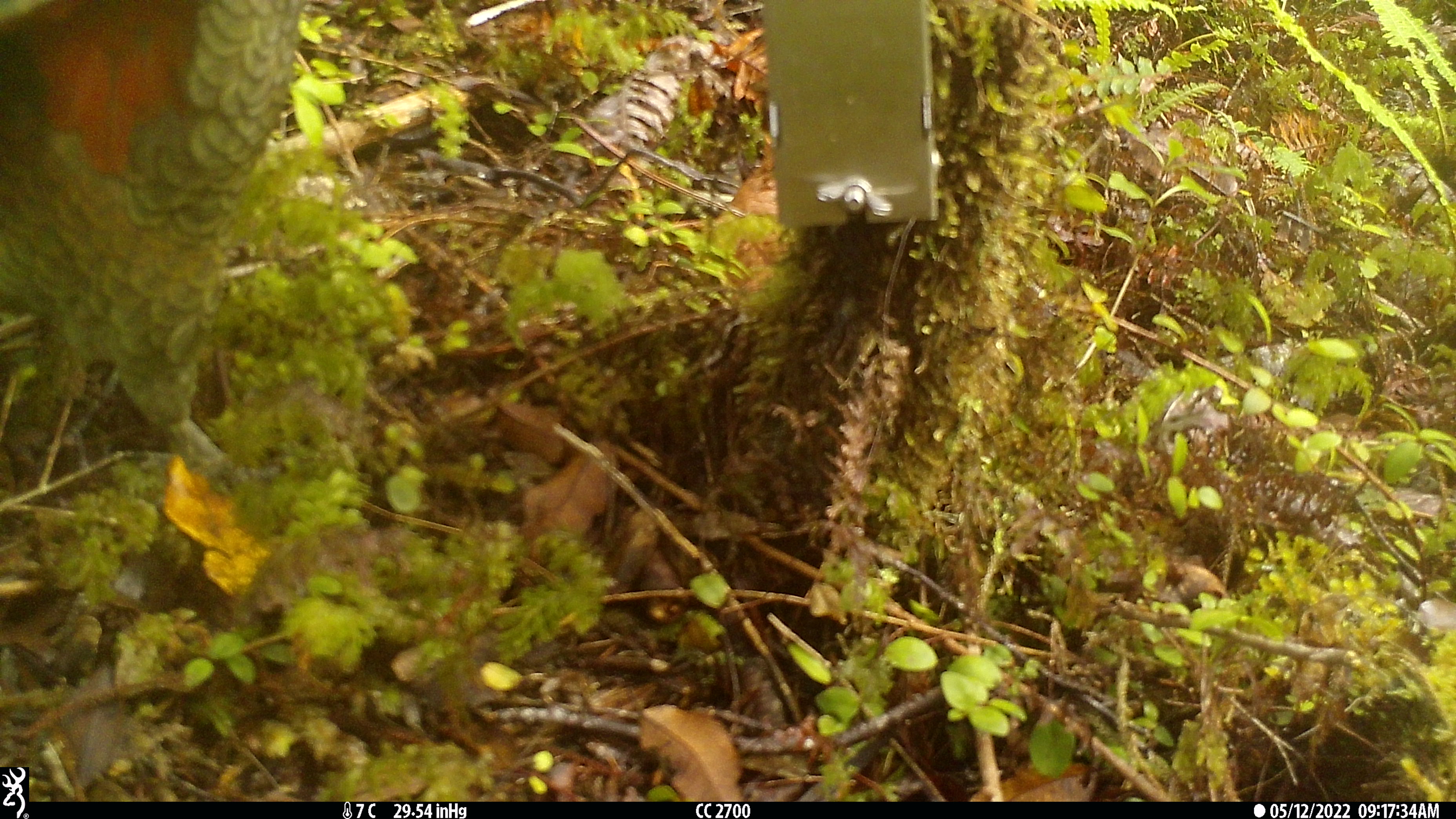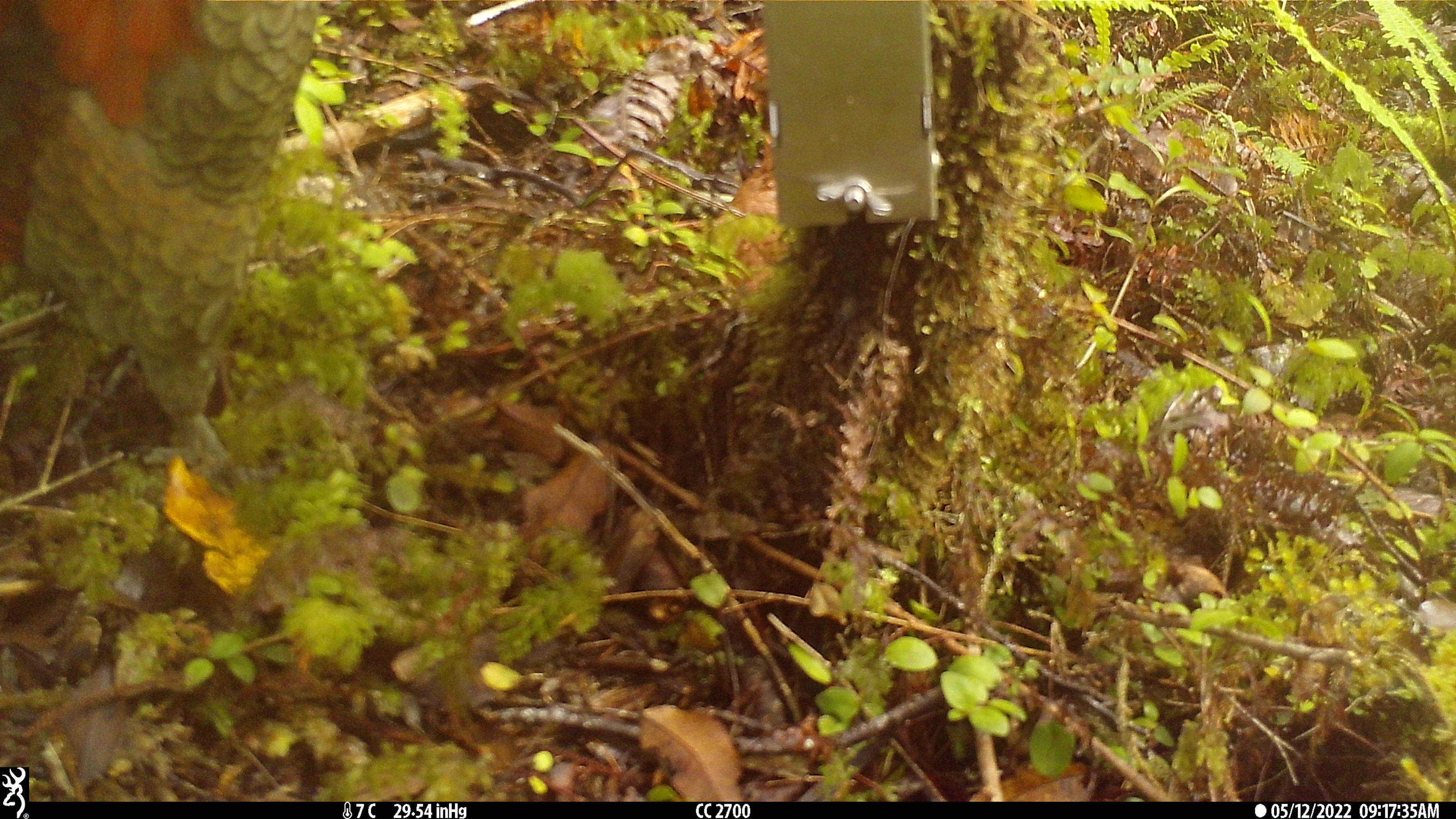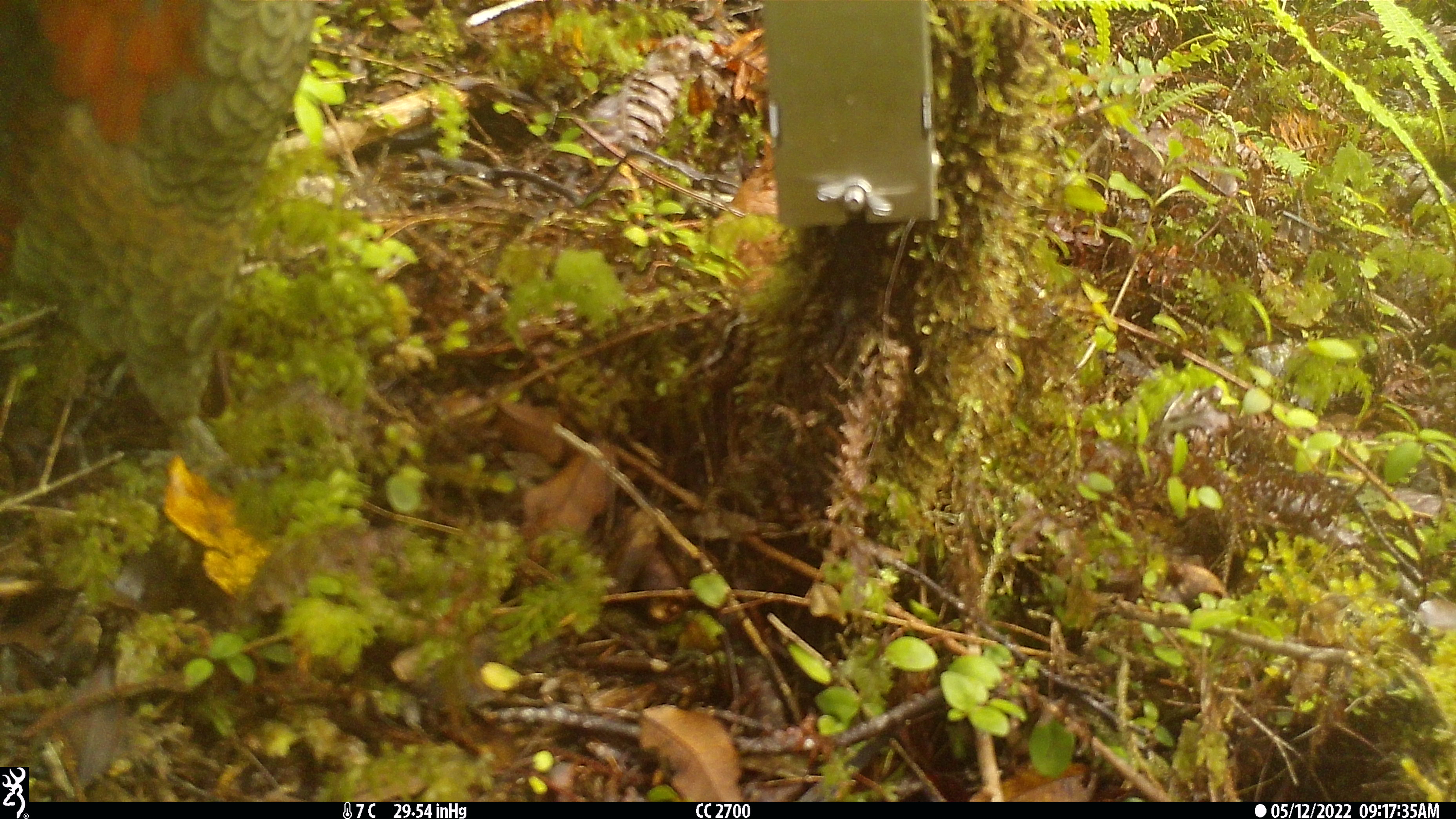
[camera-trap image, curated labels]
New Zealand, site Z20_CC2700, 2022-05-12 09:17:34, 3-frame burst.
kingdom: Animalia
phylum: Chordata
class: Aves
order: Psittaciformes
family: Strigopidae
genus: Nestor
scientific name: Nestor notabilis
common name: kea